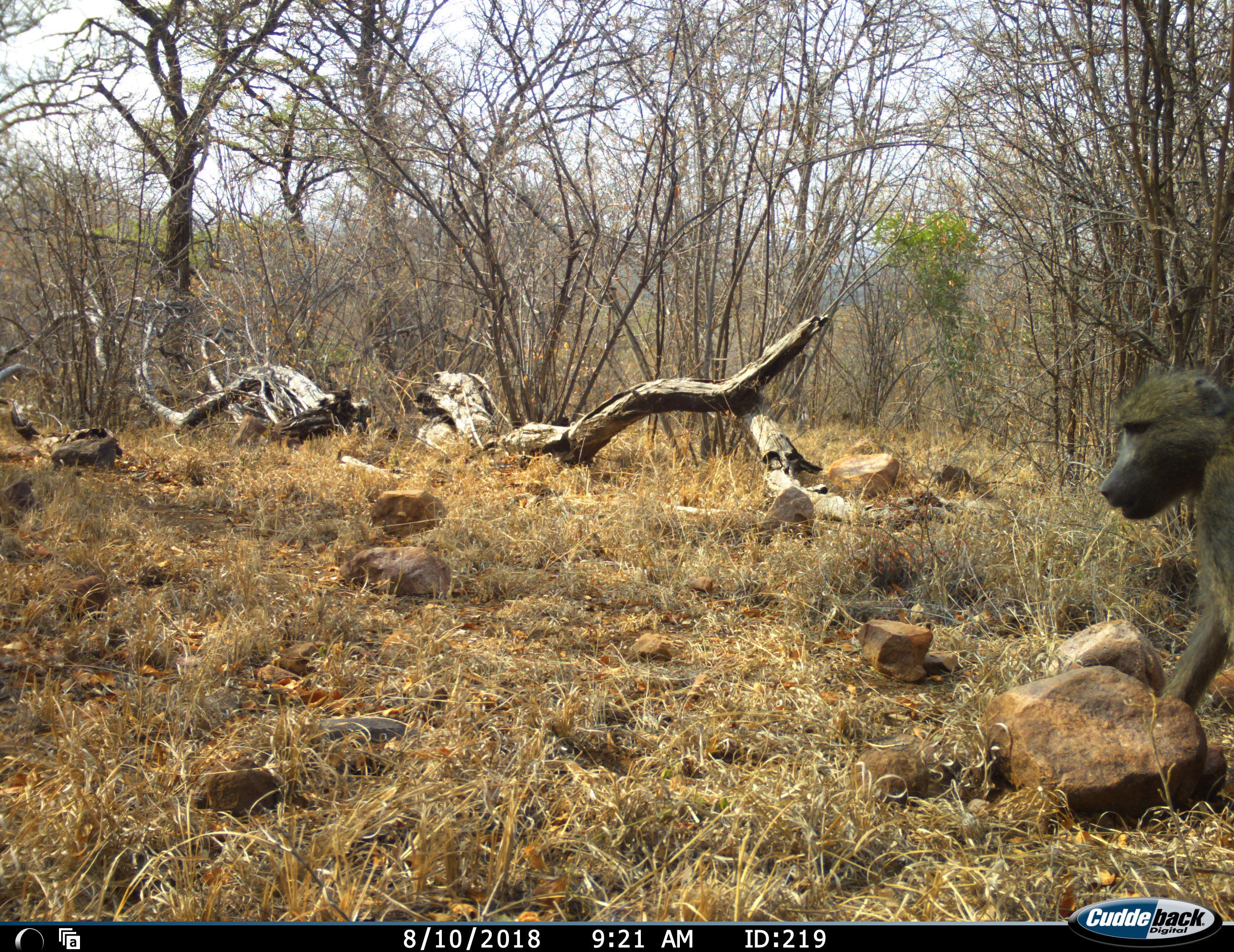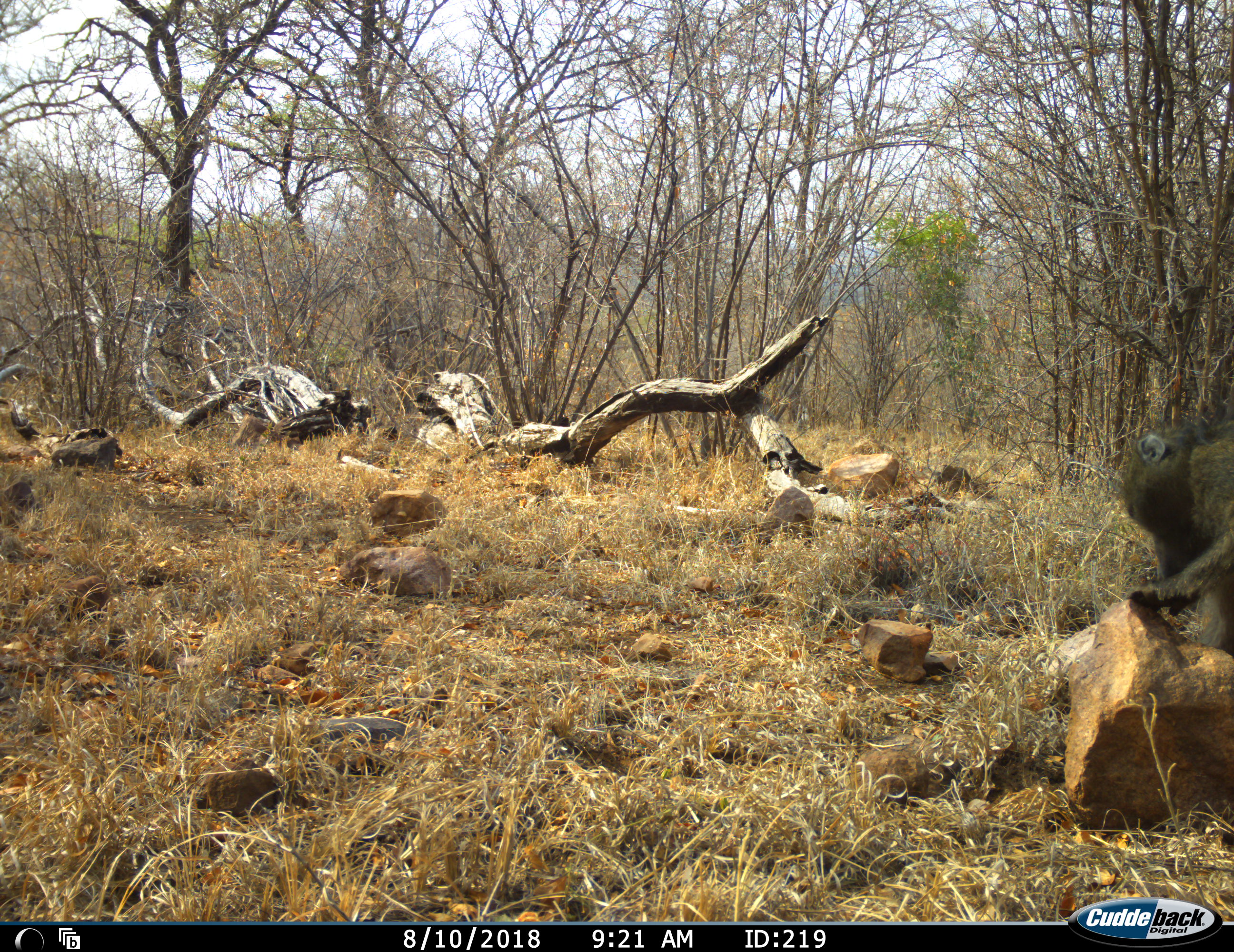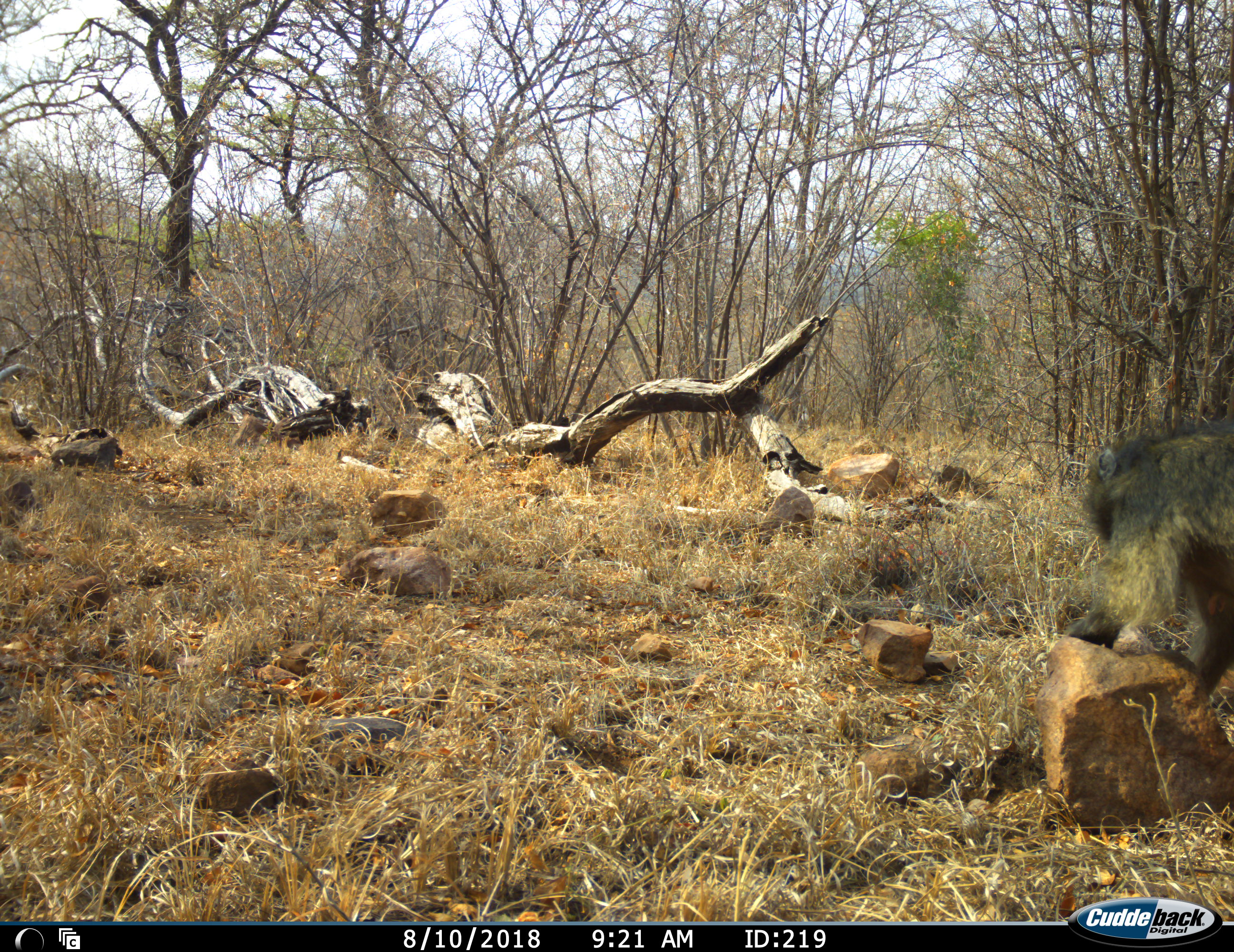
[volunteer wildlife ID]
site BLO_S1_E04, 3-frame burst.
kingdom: Animalia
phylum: Chordata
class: Mammalia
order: Primates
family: Cercopithecidae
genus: Papio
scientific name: Papio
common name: baboon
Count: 2.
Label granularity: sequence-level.